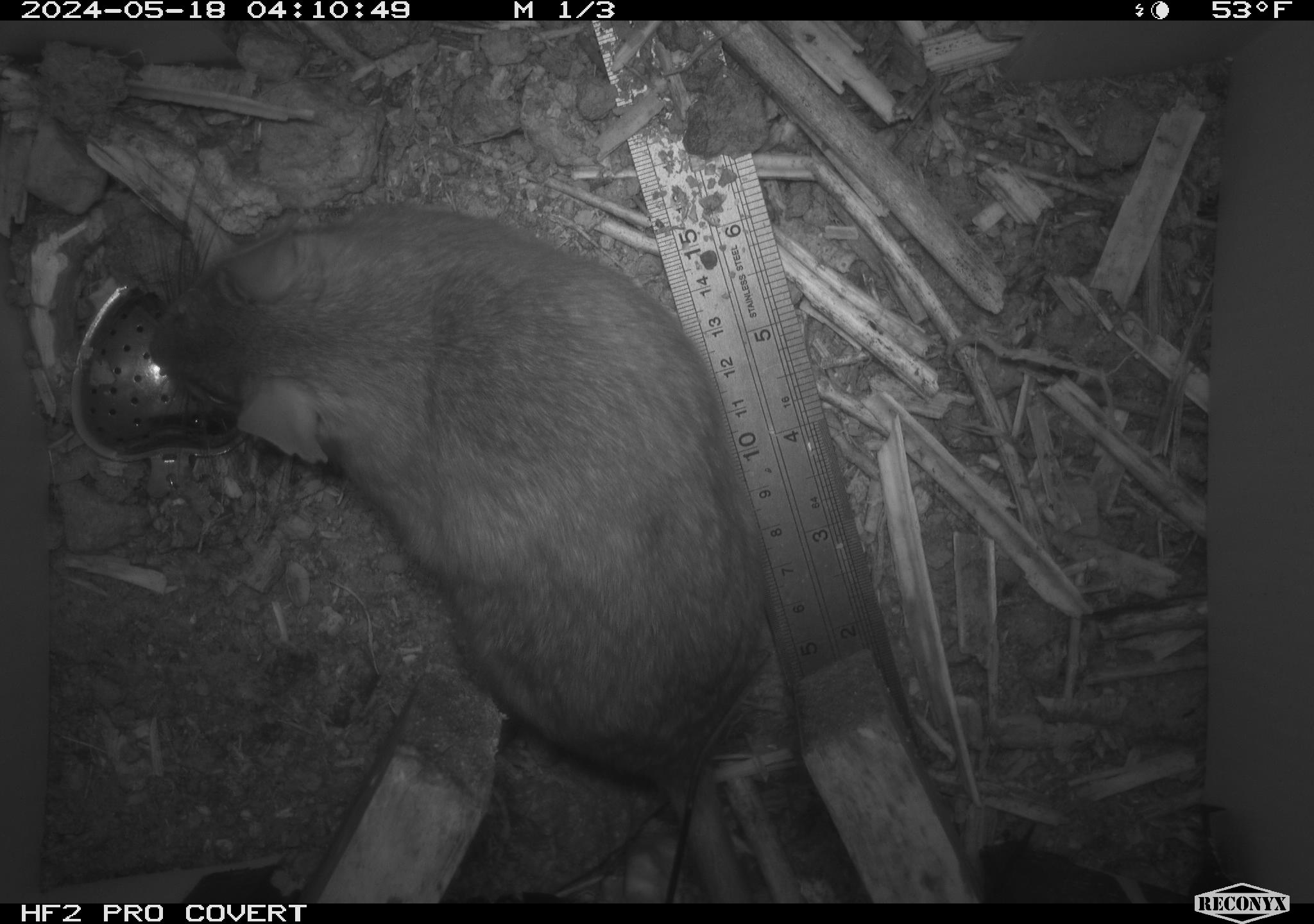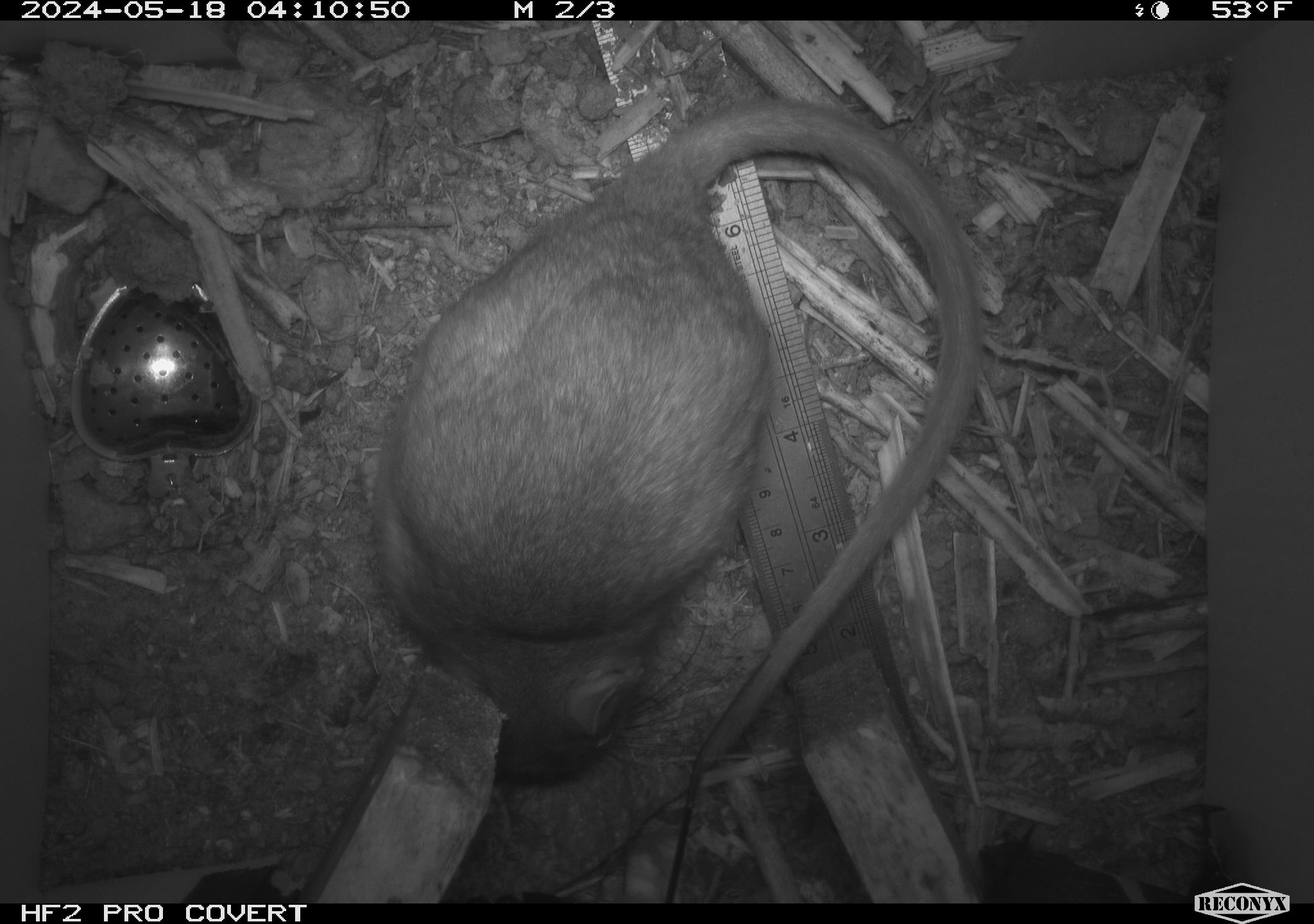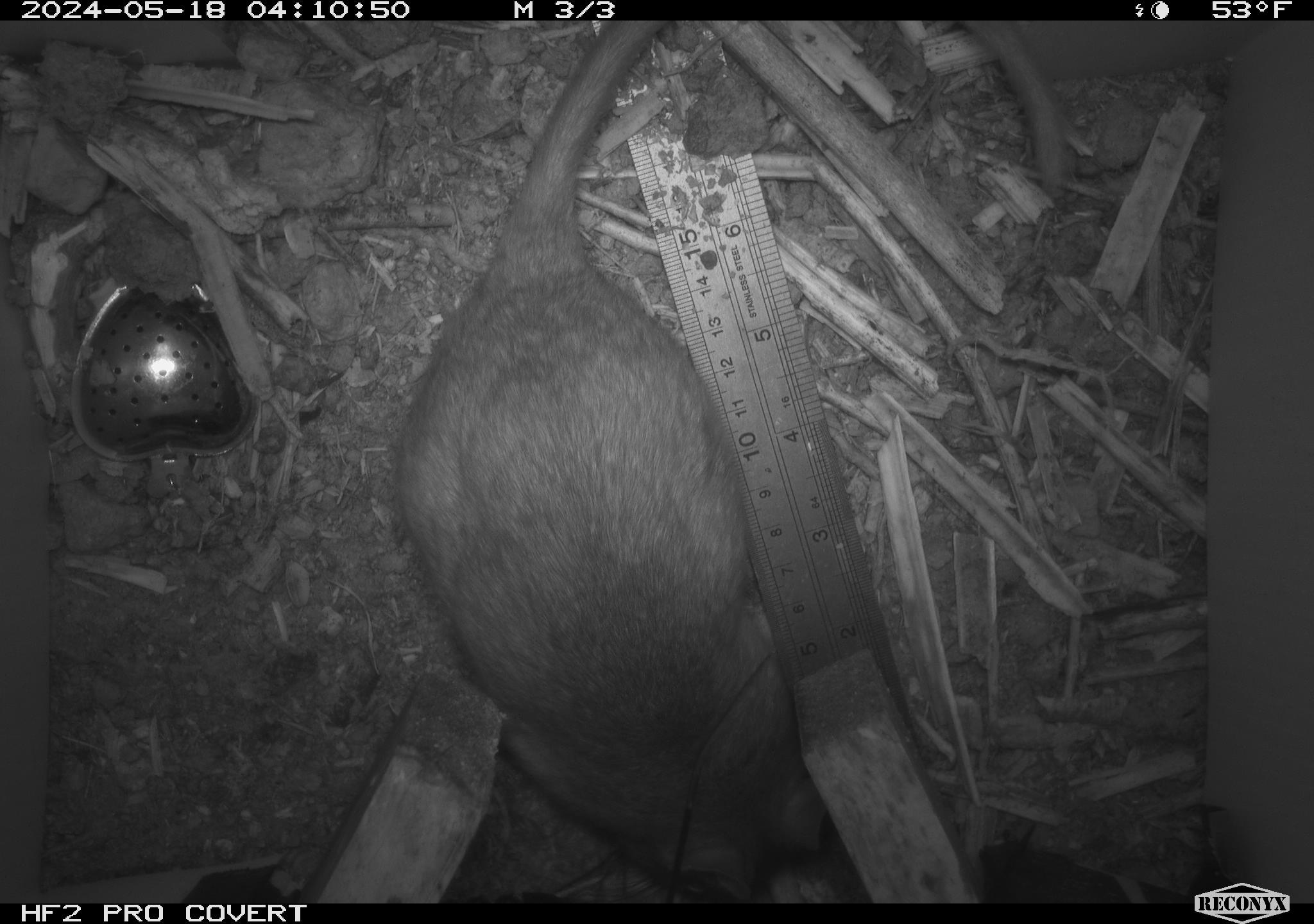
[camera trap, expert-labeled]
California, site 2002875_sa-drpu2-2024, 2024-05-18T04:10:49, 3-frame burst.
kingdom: Animalia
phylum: Chordata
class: Mammalia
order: Rodentia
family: Cricetidae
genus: Neotoma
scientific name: Neotoma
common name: pack rat or woodrat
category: neotoma species